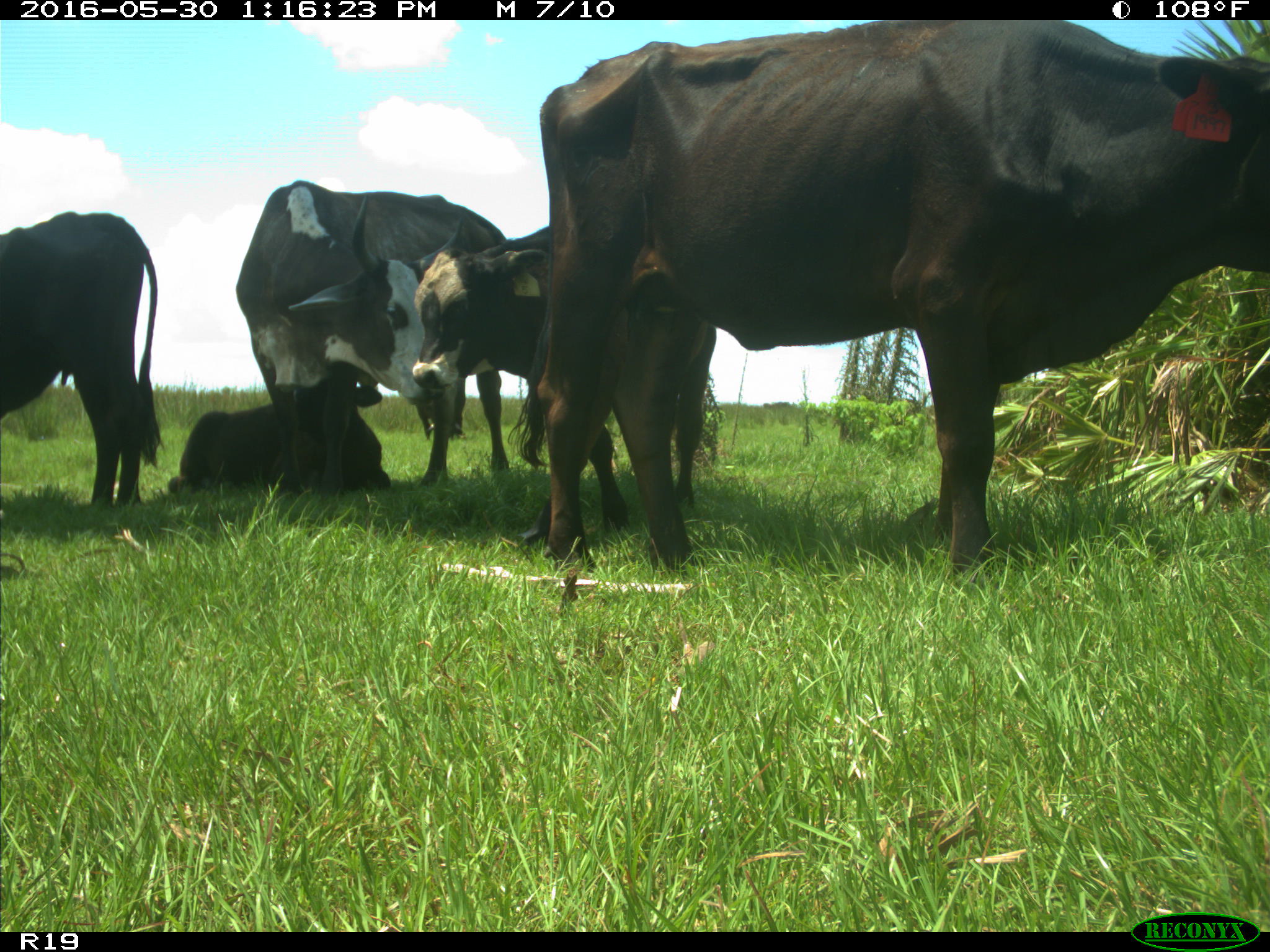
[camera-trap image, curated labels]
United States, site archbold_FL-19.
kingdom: Animalia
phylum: Chordata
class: Mammalia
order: Artiodactyla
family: Bovidae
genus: Bos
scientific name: Bos taurus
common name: domestic cow